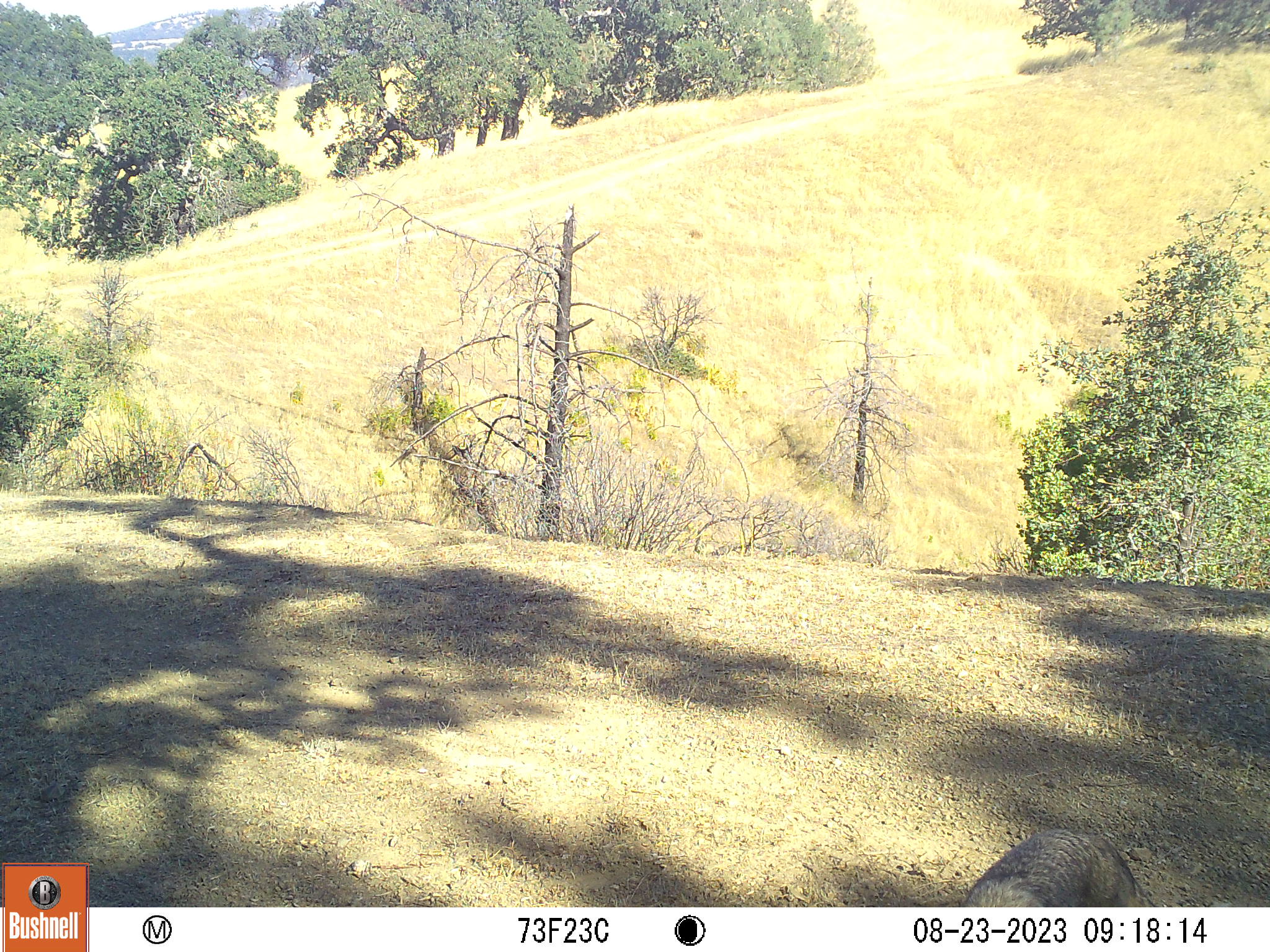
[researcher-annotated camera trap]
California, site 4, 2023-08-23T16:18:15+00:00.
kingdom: Animalia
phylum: Chordata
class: Mammalia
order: Carnivora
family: Canidae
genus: Canis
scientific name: Canis latrans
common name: coyote